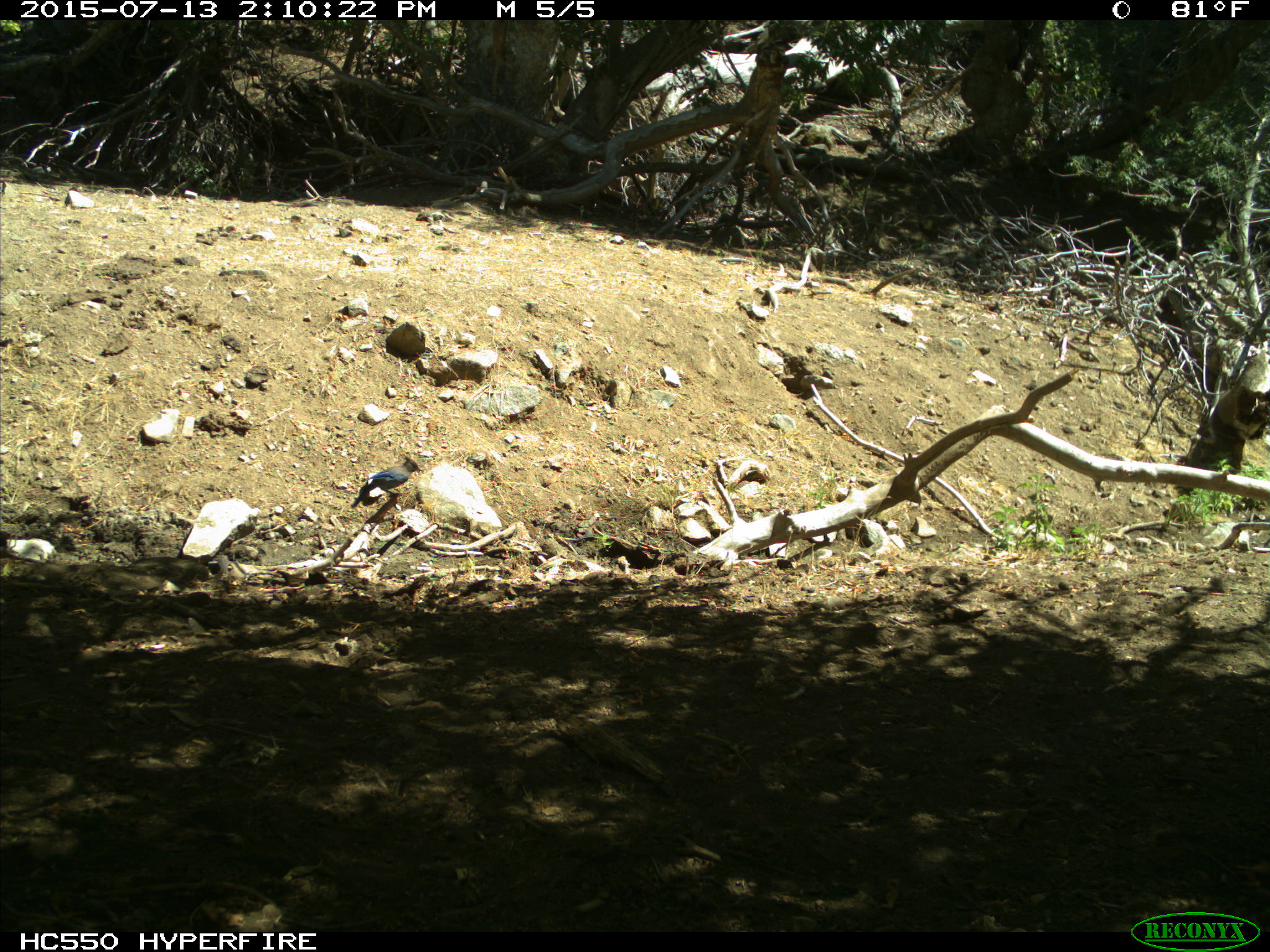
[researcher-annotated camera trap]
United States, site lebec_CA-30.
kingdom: Animalia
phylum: Chordata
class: Aves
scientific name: Aves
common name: birds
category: unidentified bird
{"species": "unidentified bird (birds) (Aves)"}